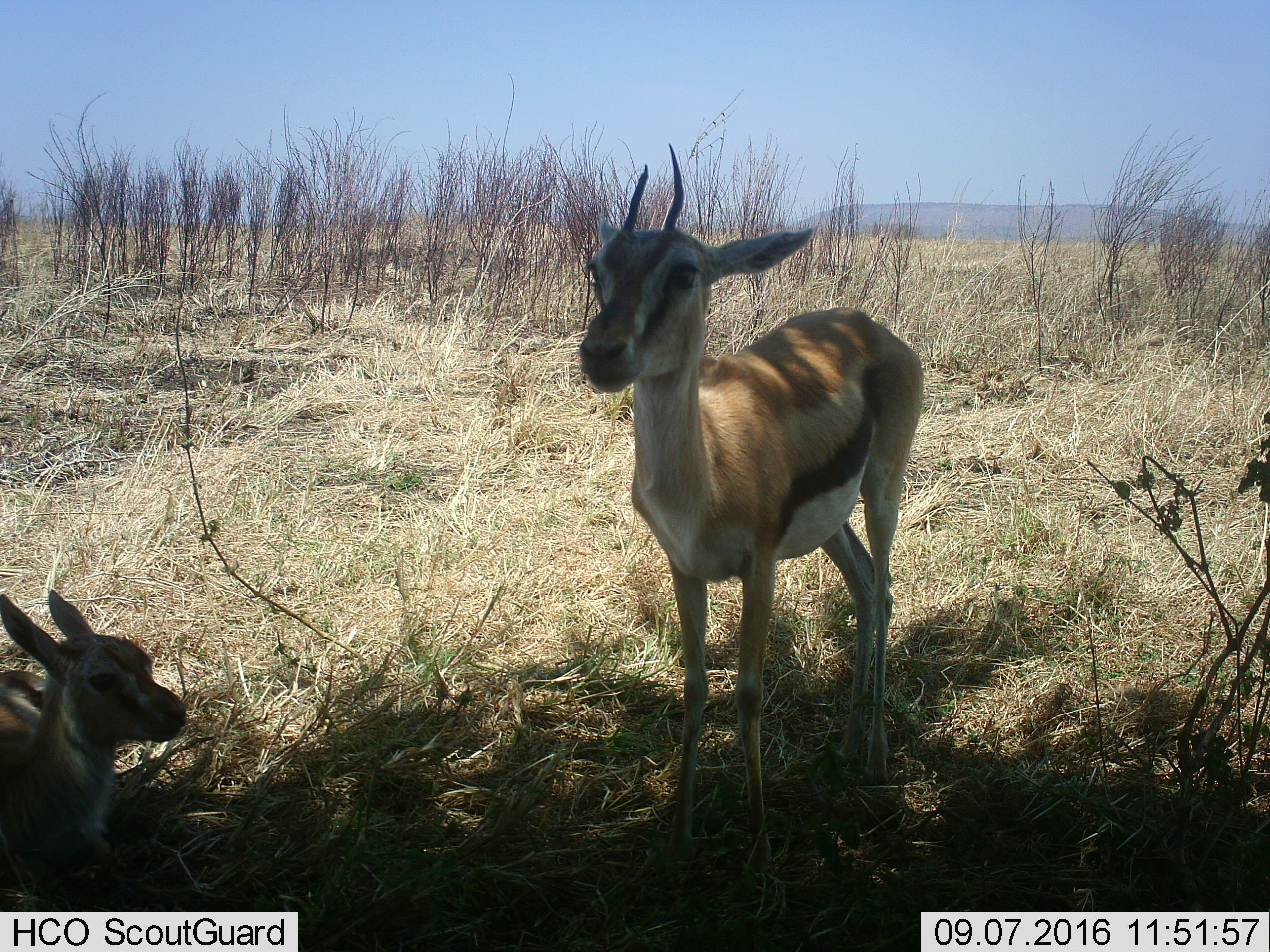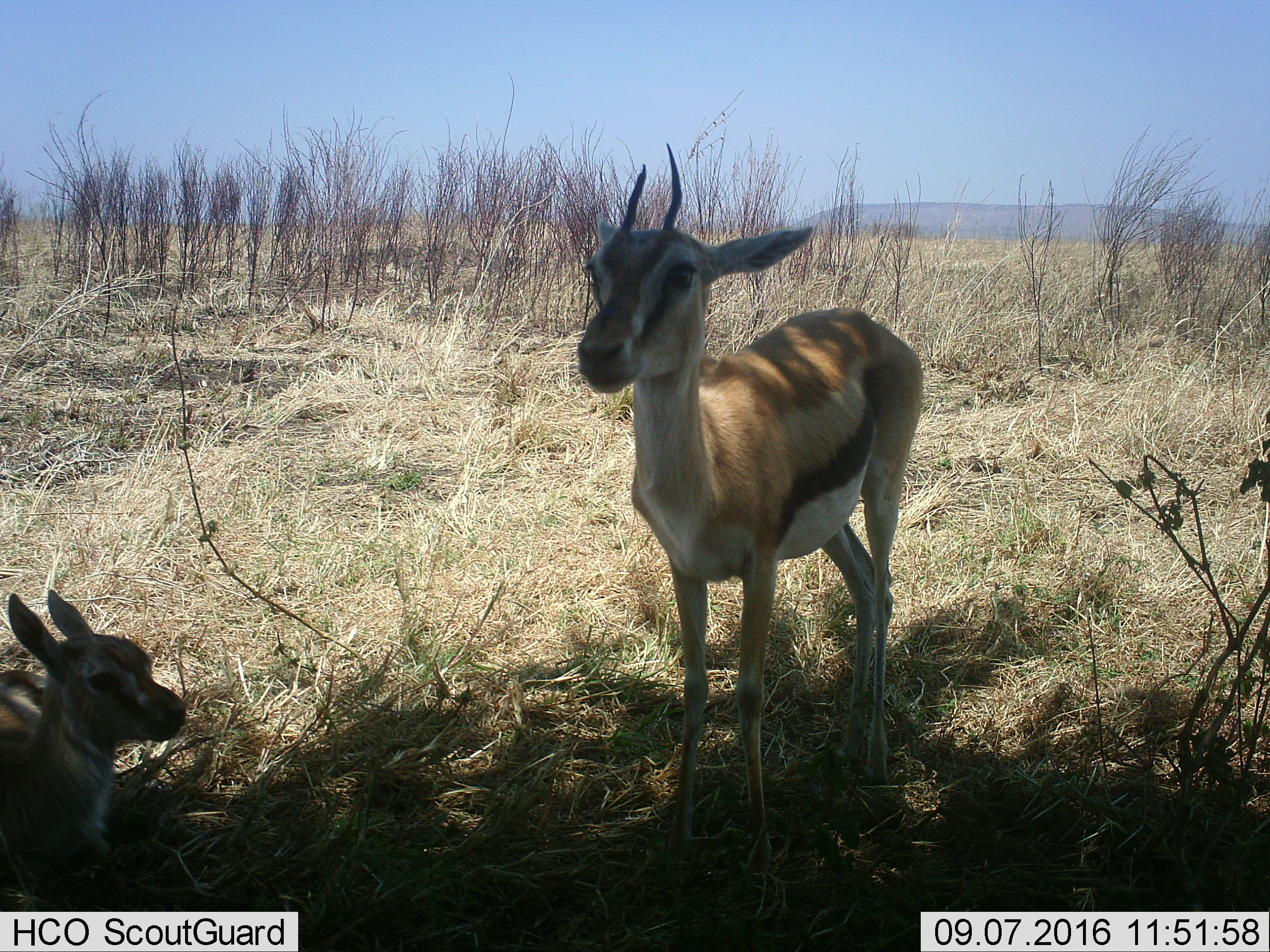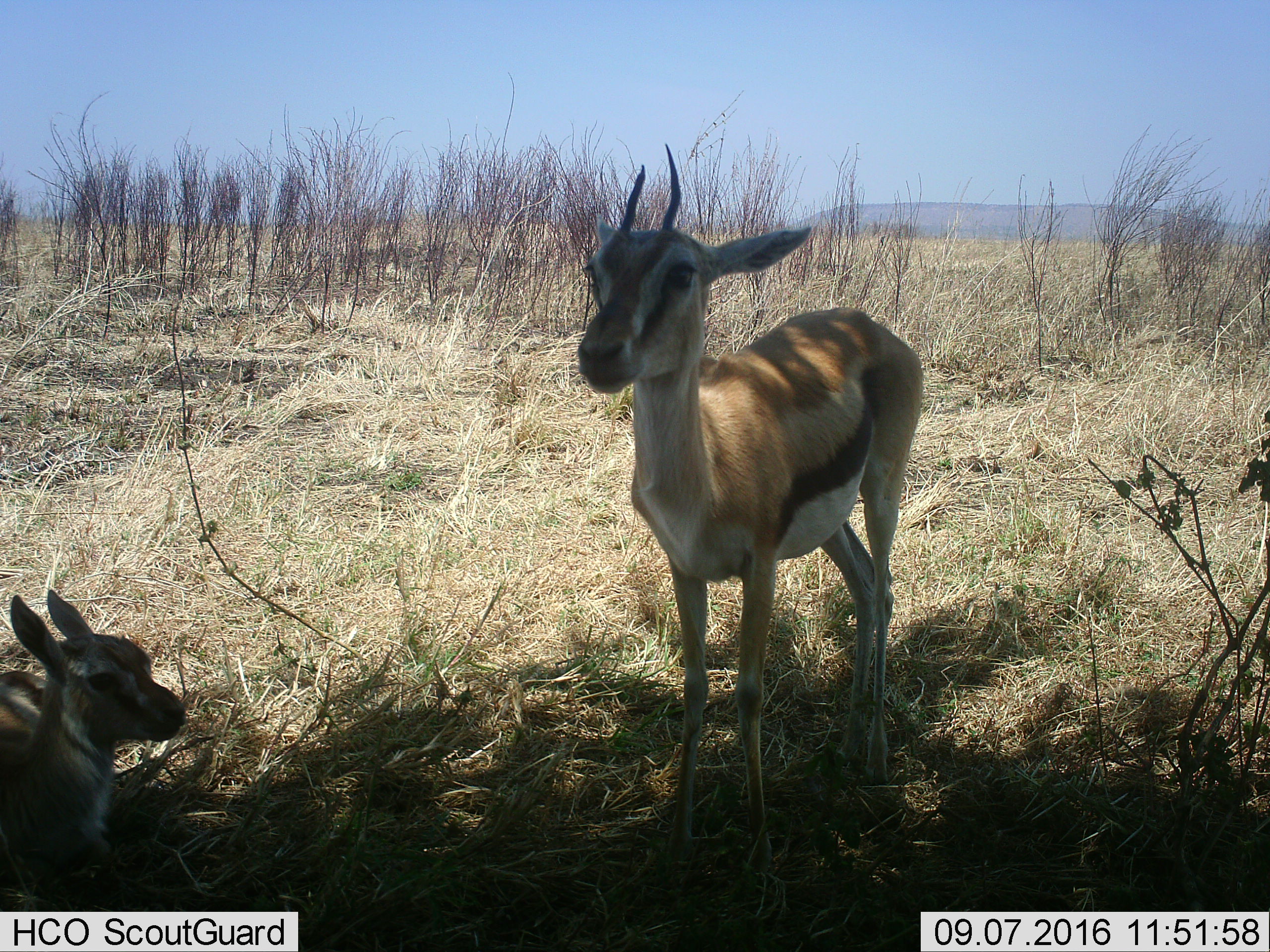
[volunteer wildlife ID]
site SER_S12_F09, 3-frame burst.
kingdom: Animalia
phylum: Chordata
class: Mammalia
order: Artiodactyla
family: Bovidae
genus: Eudorcas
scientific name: Eudorcas thomsonii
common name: thomson's gazelle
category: gazellethomsons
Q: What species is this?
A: Gazellethomsons (thomson's gazelle) (Eudorcas thomsonii).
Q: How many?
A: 2.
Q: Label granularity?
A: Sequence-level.